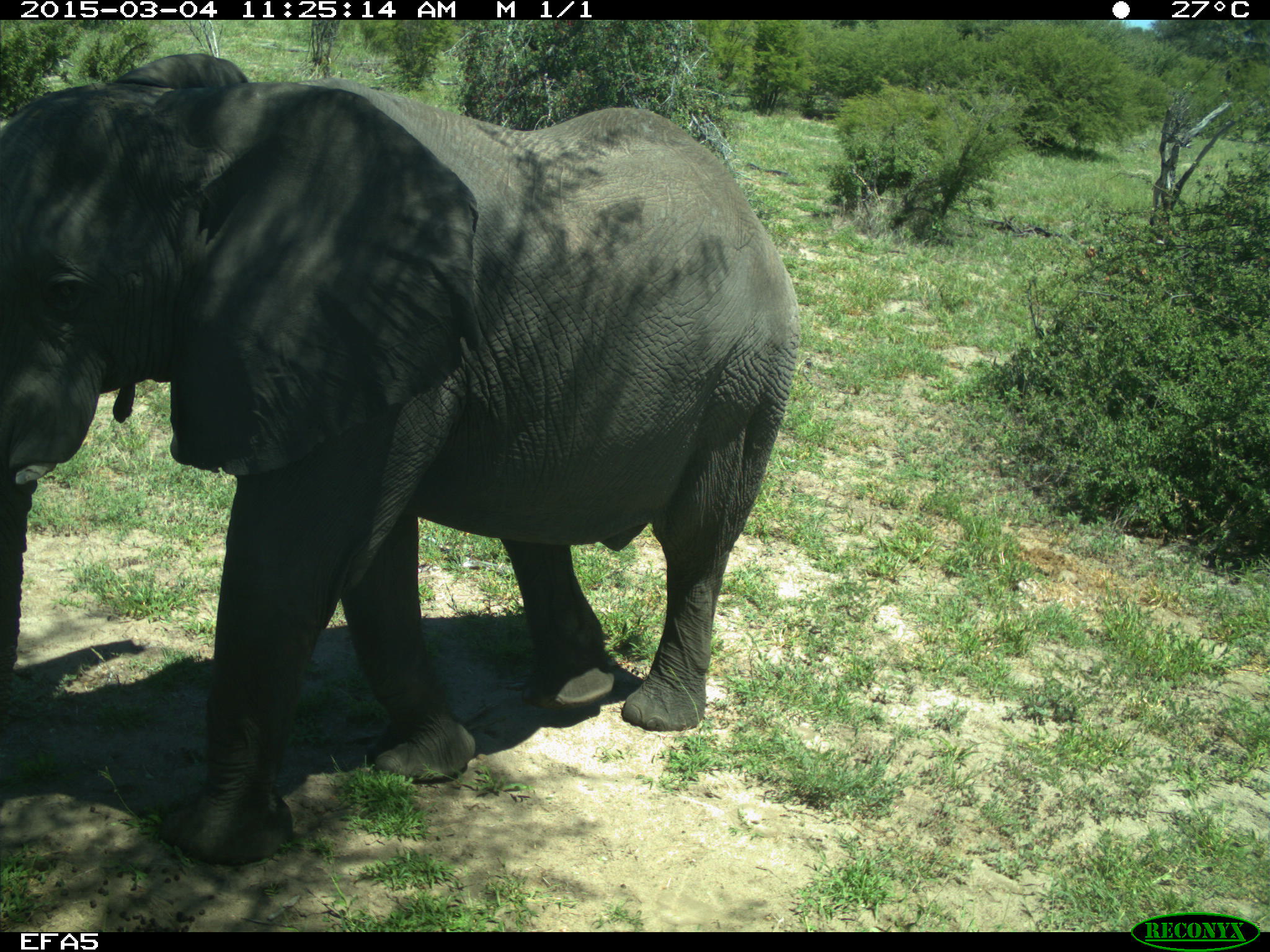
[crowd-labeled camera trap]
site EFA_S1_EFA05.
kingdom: Animalia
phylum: Chordata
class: Mammalia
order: Proboscidea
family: Elephantidae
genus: Loxodonta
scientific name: Loxodonta africana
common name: african bush elephant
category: elephant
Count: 1.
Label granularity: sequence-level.